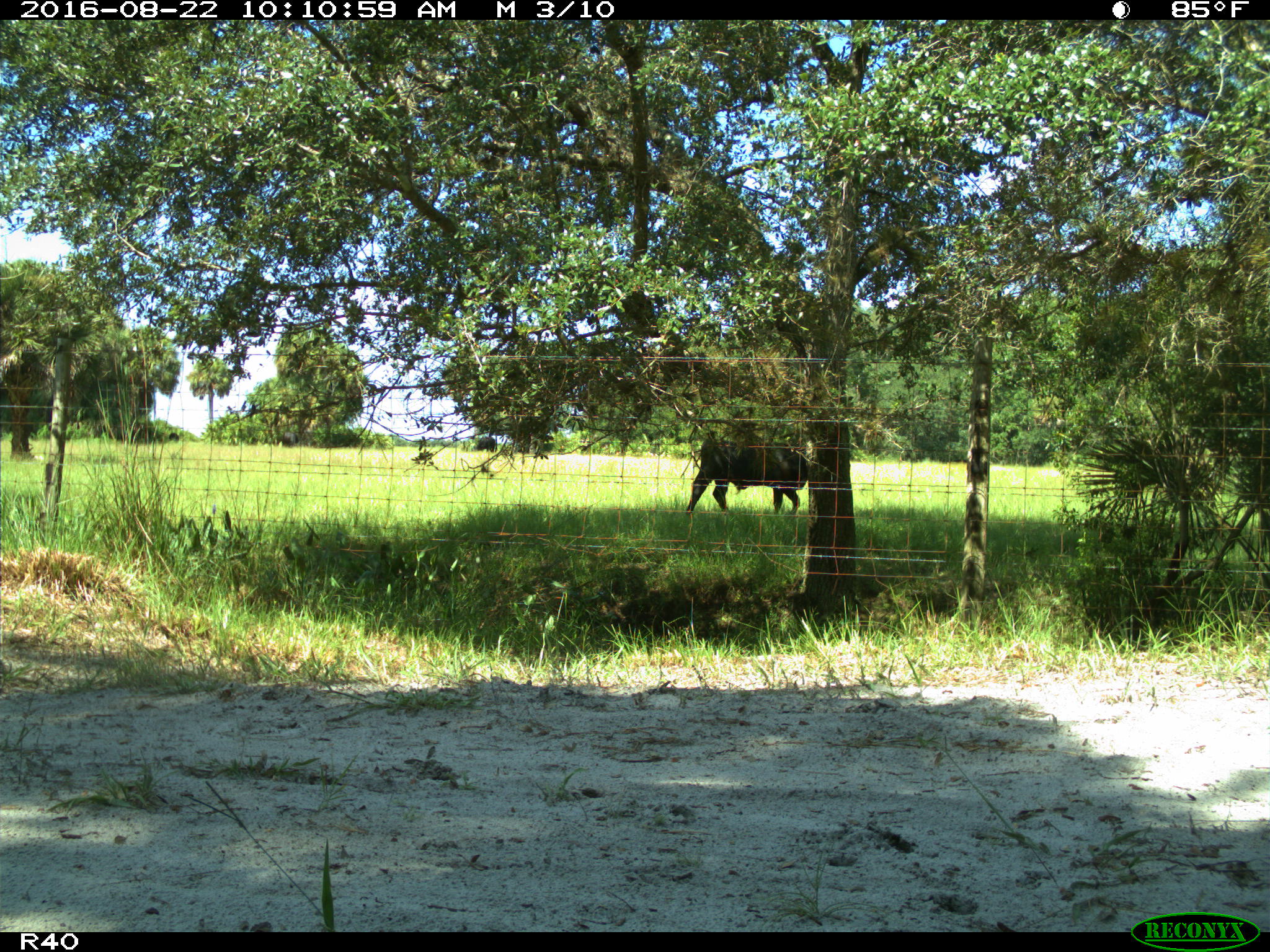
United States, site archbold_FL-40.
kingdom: Animalia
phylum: Chordata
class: Mammalia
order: Artiodactyla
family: Bovidae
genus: Bos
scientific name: Bos taurus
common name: domestic cow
Bos taurus (domestic cow).